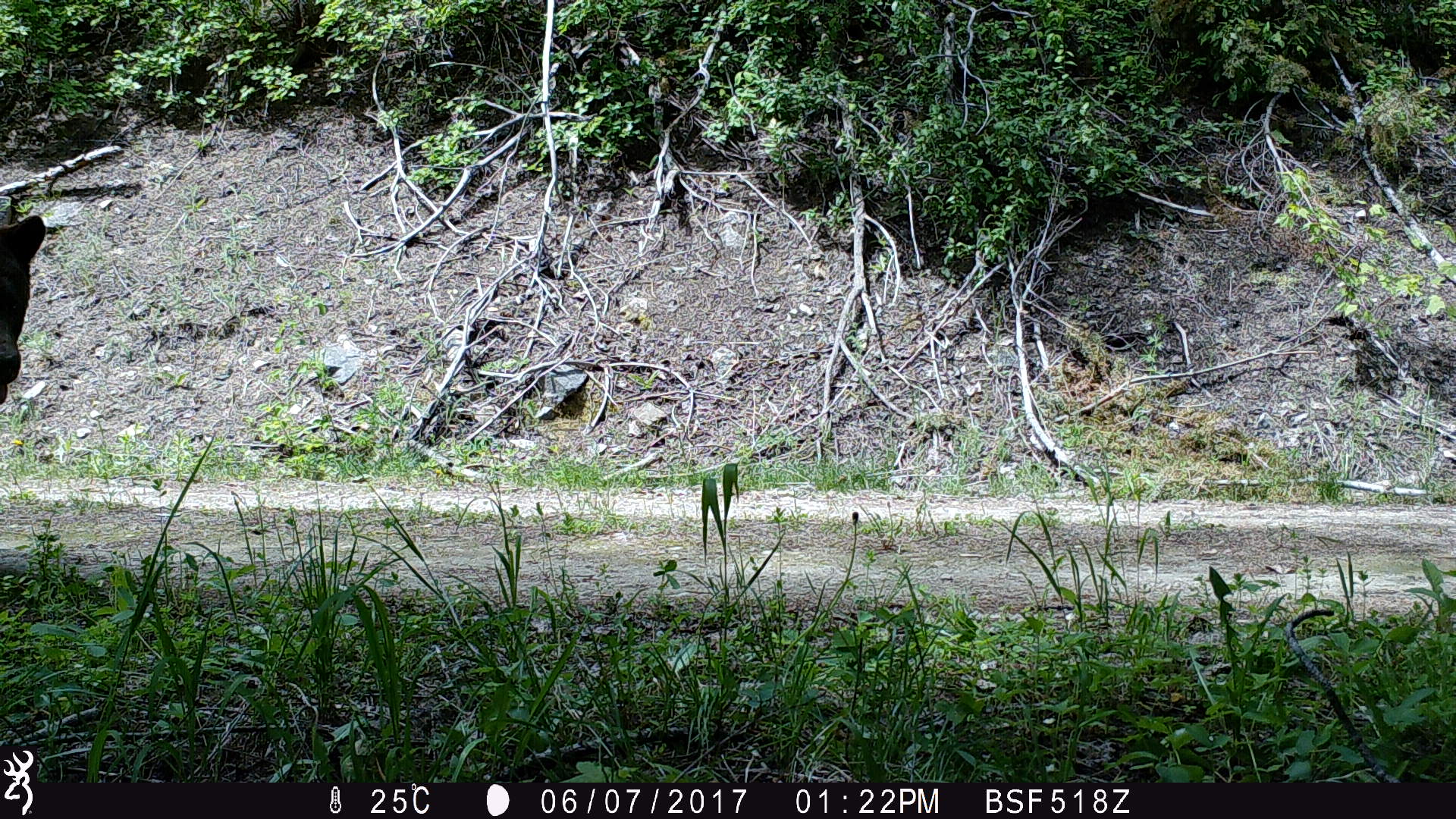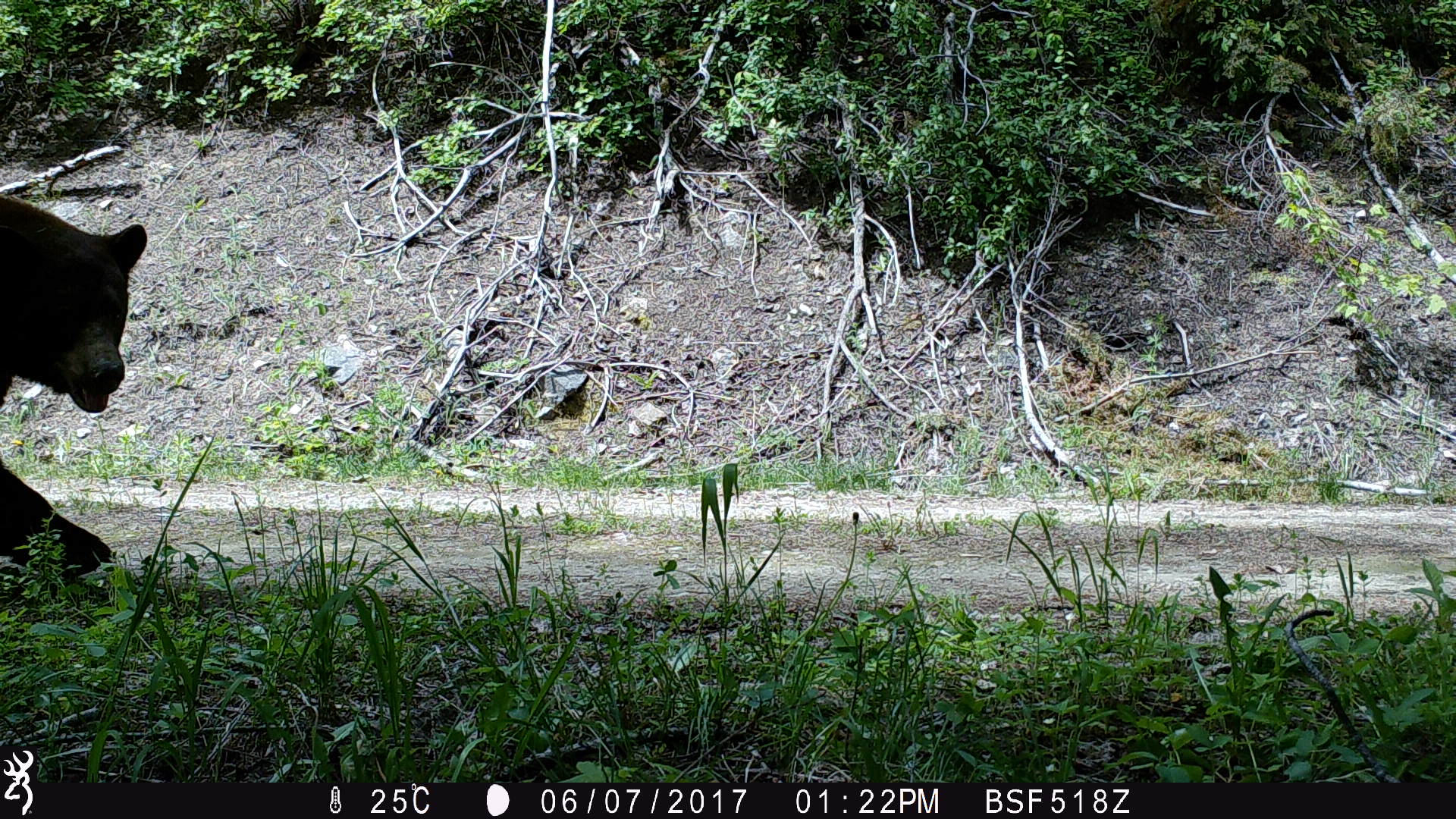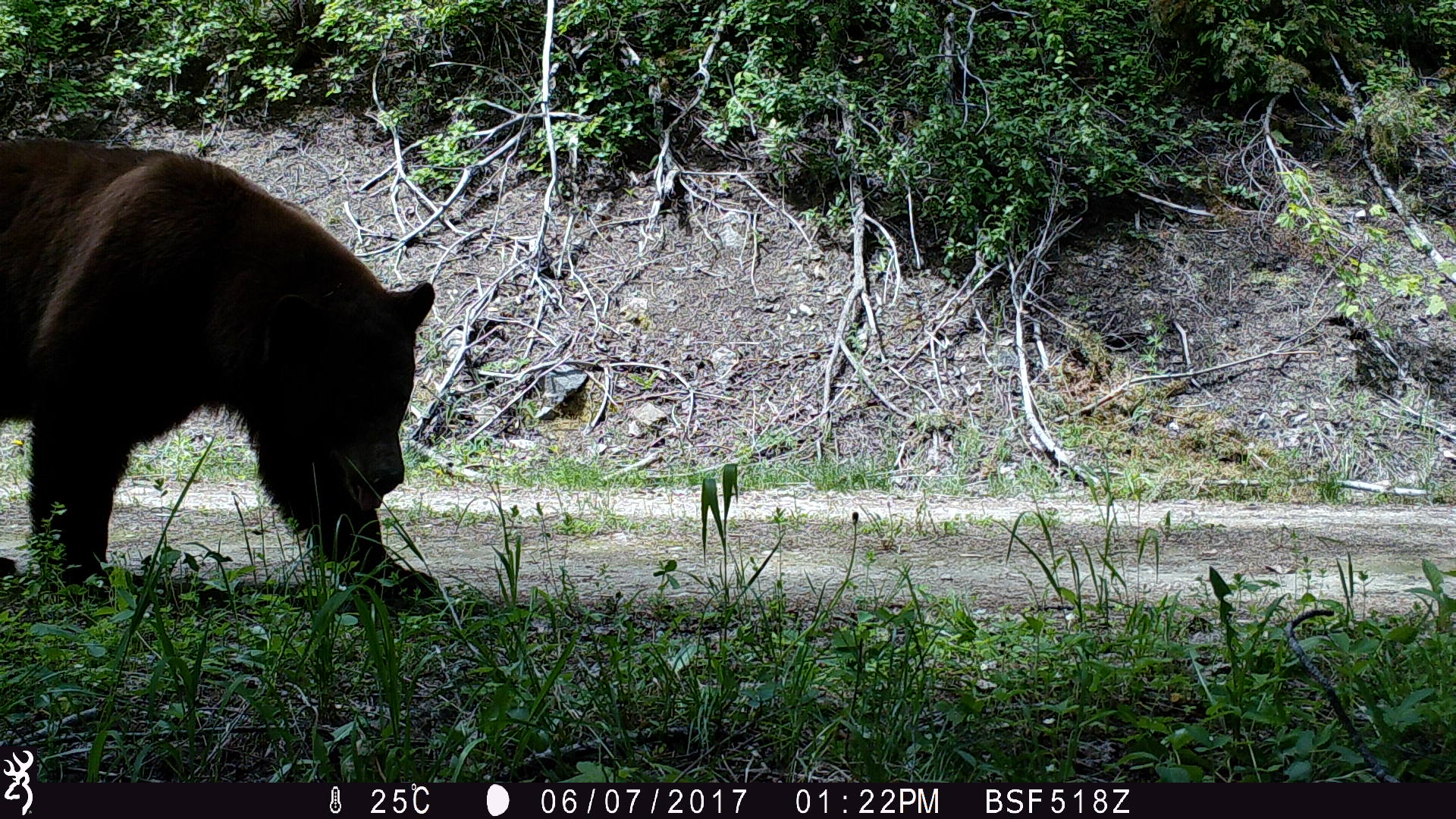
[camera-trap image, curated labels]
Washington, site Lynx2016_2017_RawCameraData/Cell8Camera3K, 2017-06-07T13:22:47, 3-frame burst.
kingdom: Animalia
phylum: Chordata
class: Mammalia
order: Carnivora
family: Ursidae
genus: Ursus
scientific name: Ursus americanus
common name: american black bear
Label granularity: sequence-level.